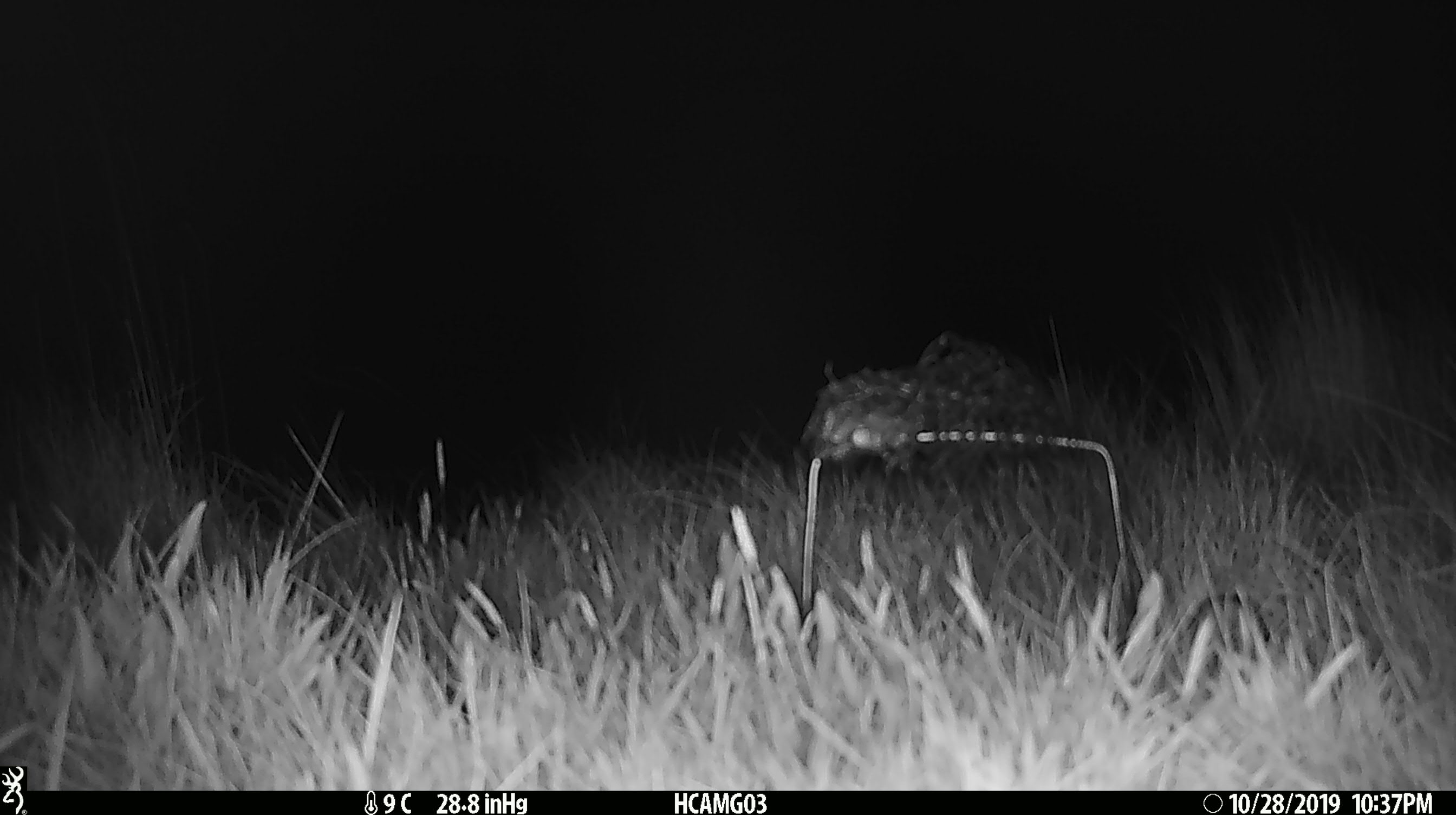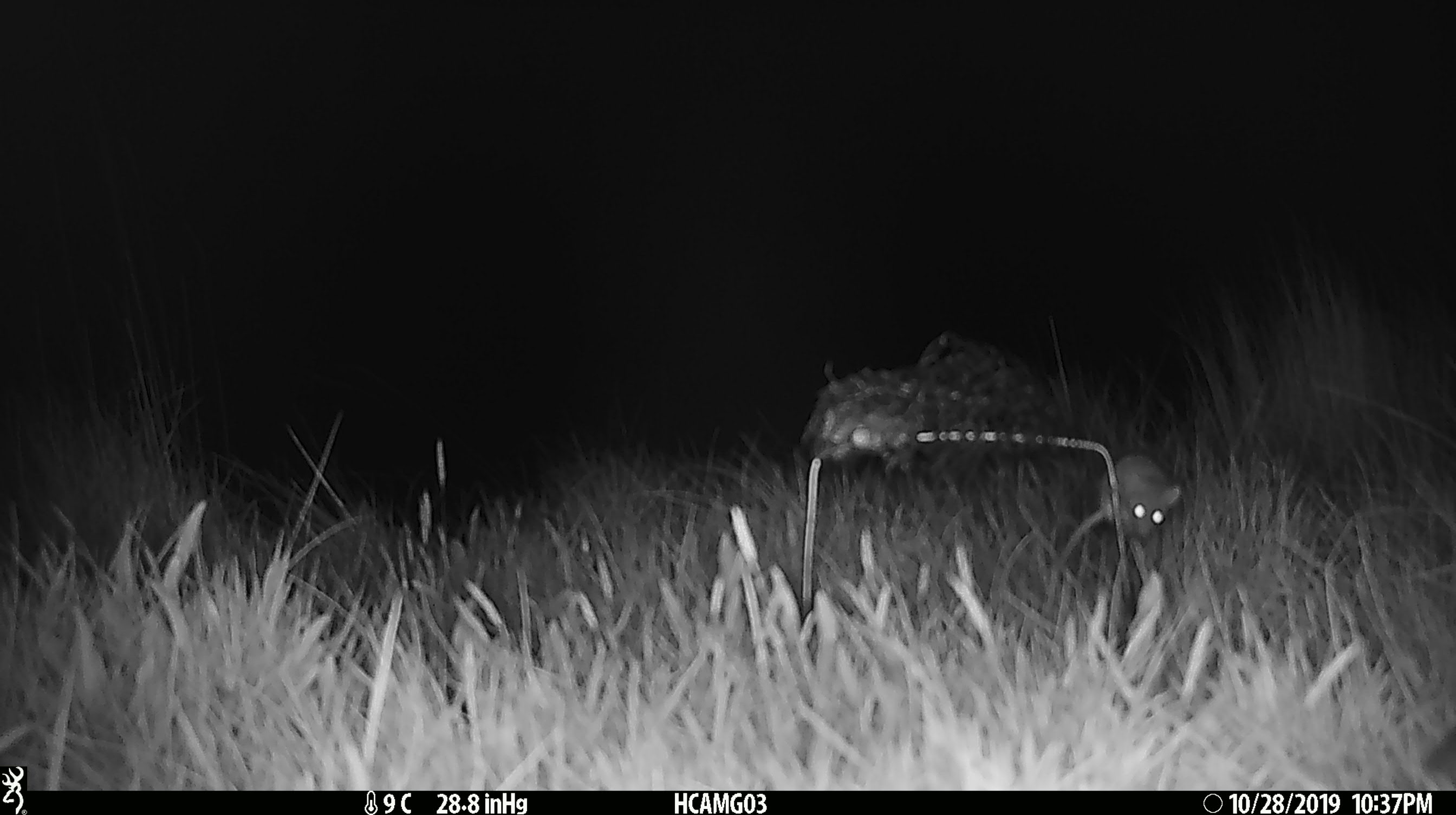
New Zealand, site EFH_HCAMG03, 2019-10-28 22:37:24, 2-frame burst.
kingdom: Animalia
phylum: Chordata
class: Mammalia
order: Rodentia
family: Muridae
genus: Mus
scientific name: Mus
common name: mouse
Mouse (Mus).